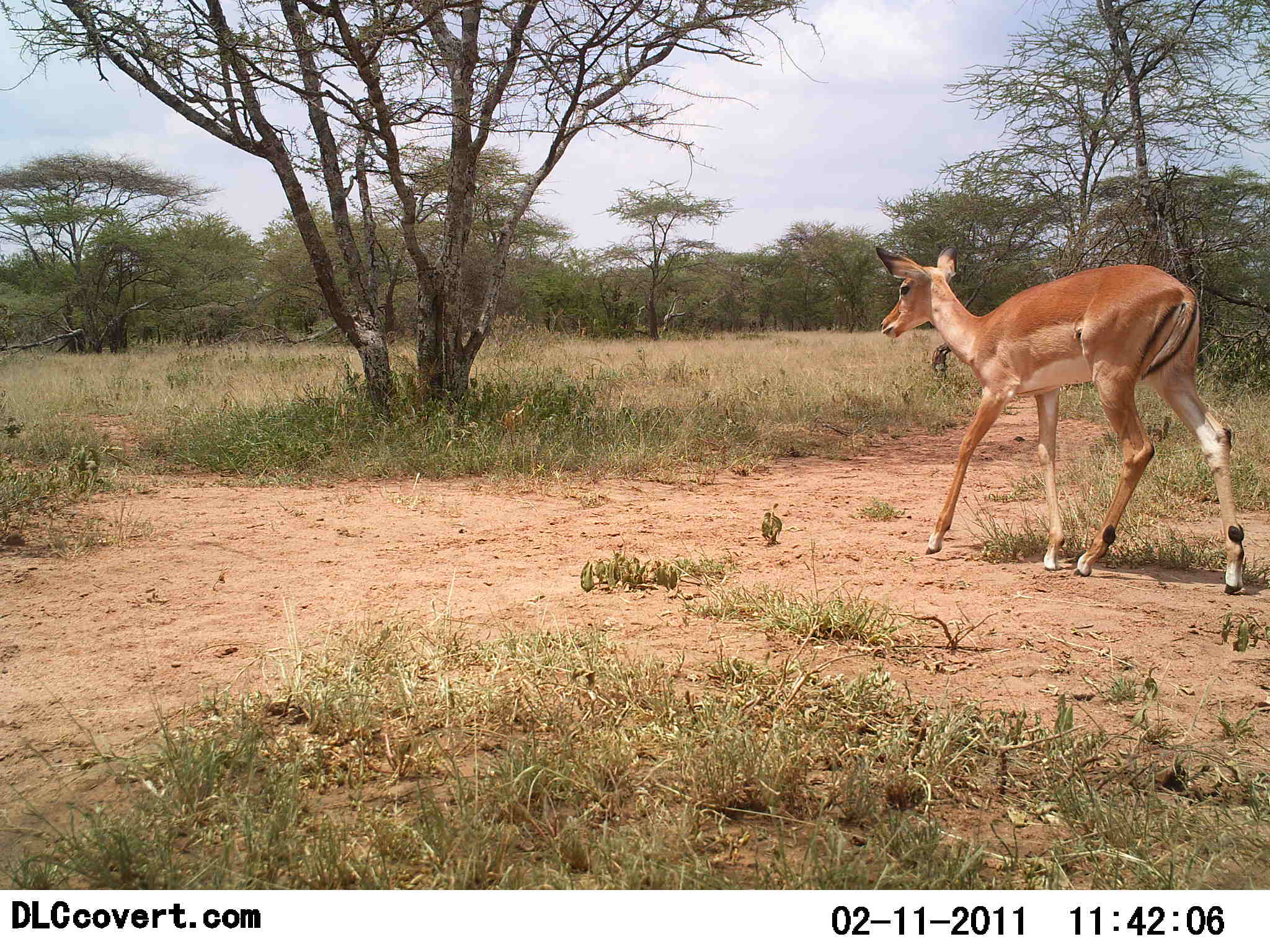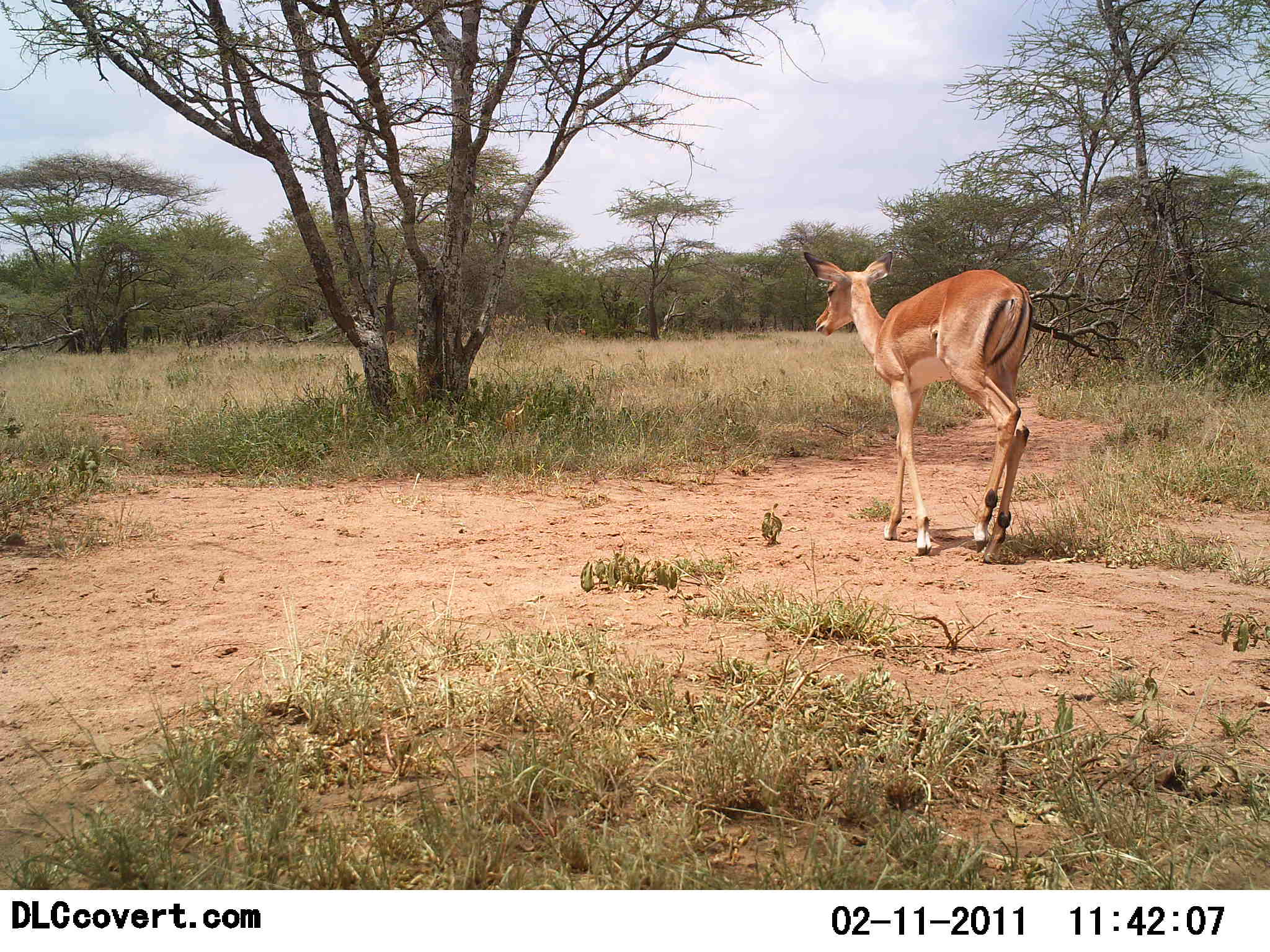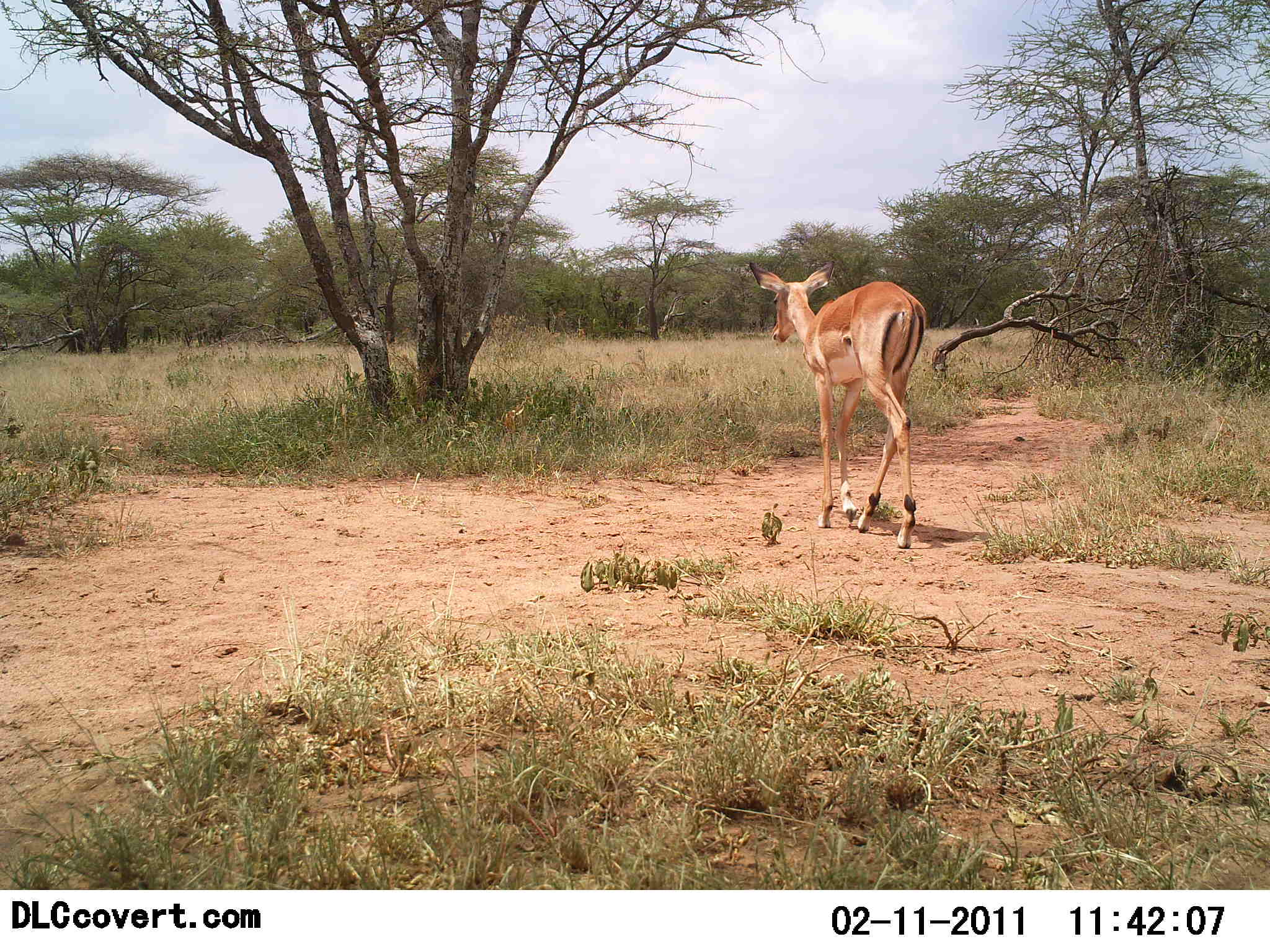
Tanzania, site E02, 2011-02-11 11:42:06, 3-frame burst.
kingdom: Animalia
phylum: Chordata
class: Mammalia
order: Artiodactyla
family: Bovidae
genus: Aepyceros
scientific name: Aepyceros melampus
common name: impala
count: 1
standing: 9%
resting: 0%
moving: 100%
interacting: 0%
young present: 9%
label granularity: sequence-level